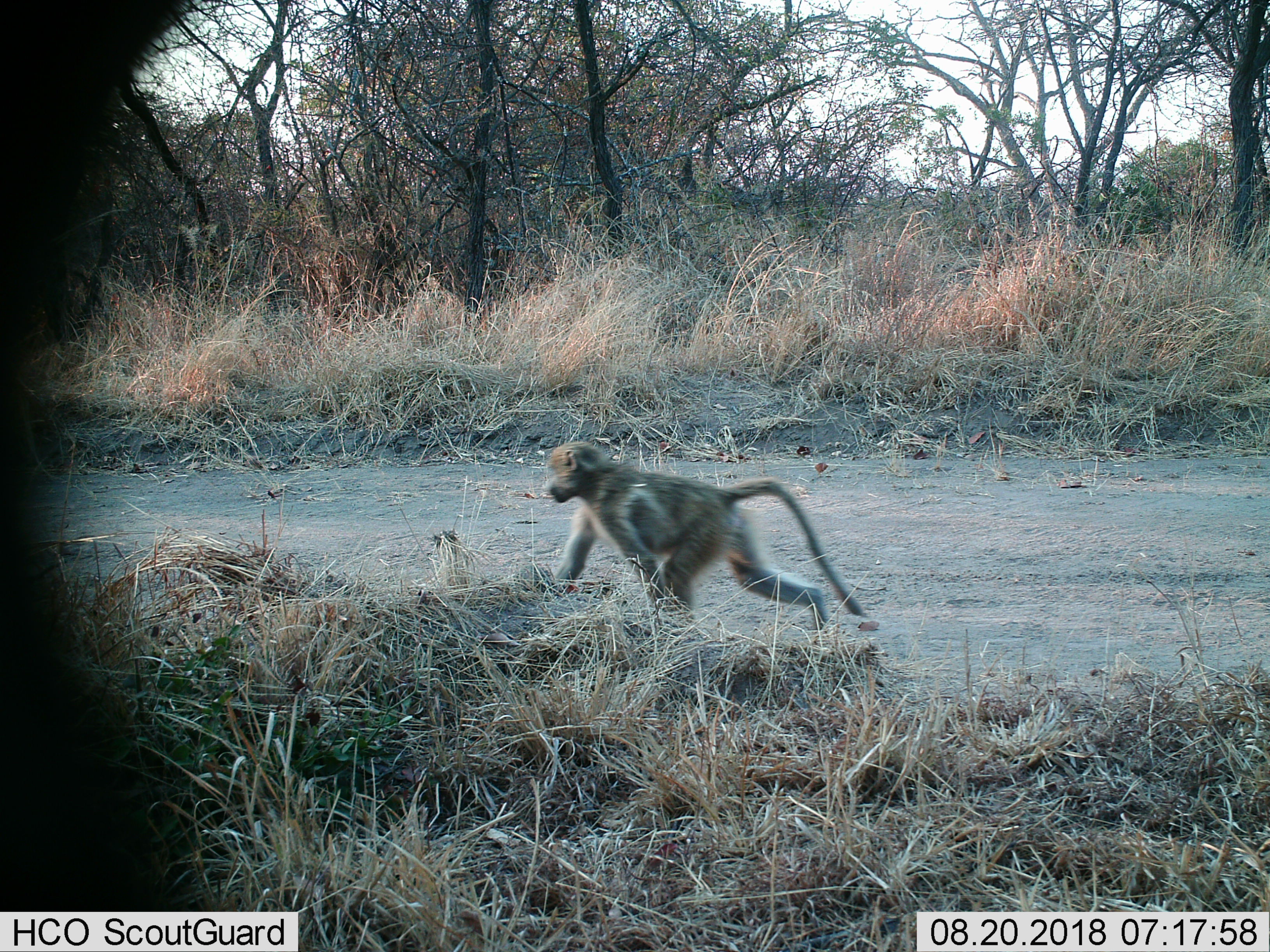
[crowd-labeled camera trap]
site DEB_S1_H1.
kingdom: Animalia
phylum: Chordata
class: Mammalia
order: Primates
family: Cercopithecidae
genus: Papio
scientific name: Papio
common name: baboon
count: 1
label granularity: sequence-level